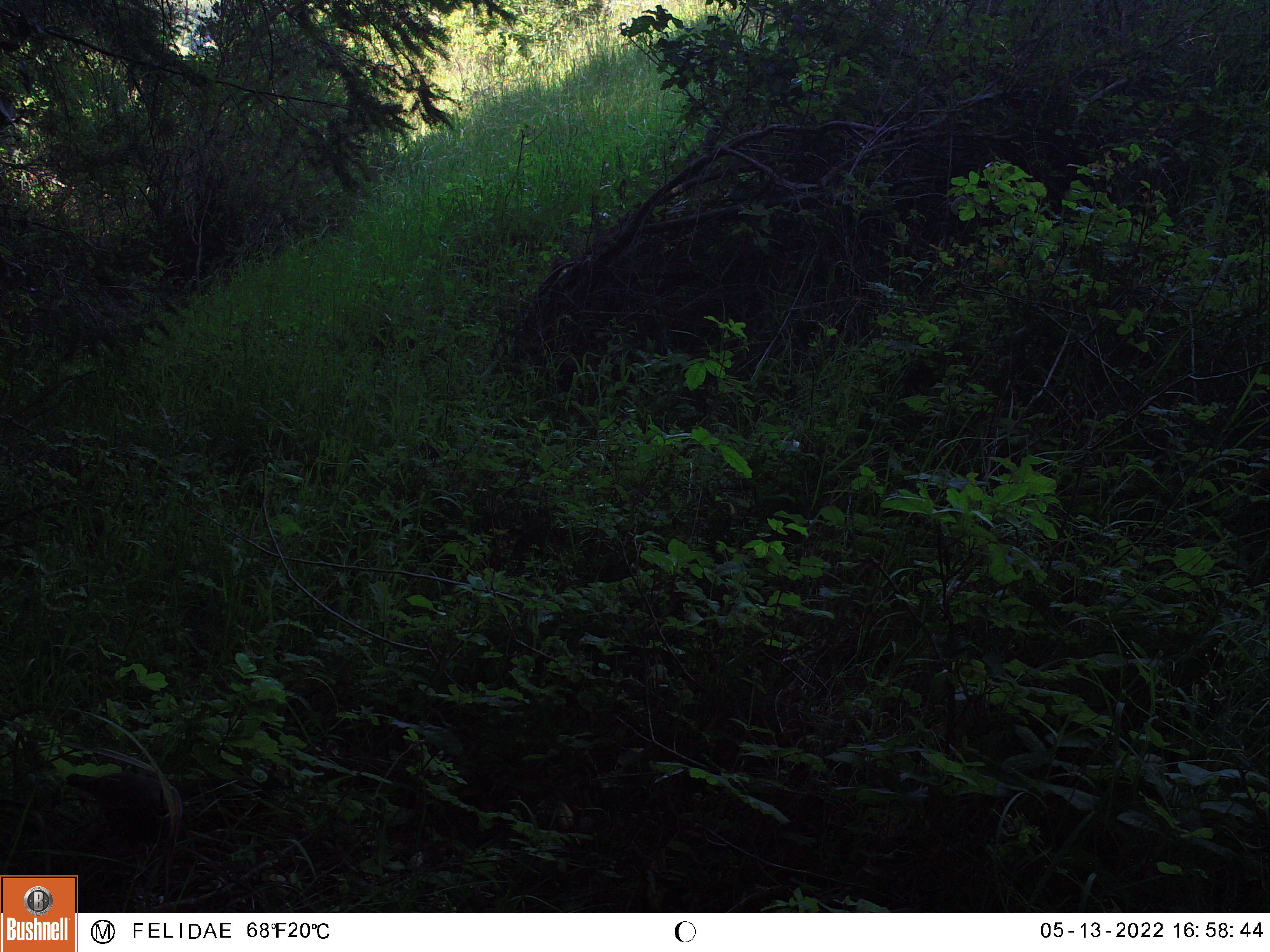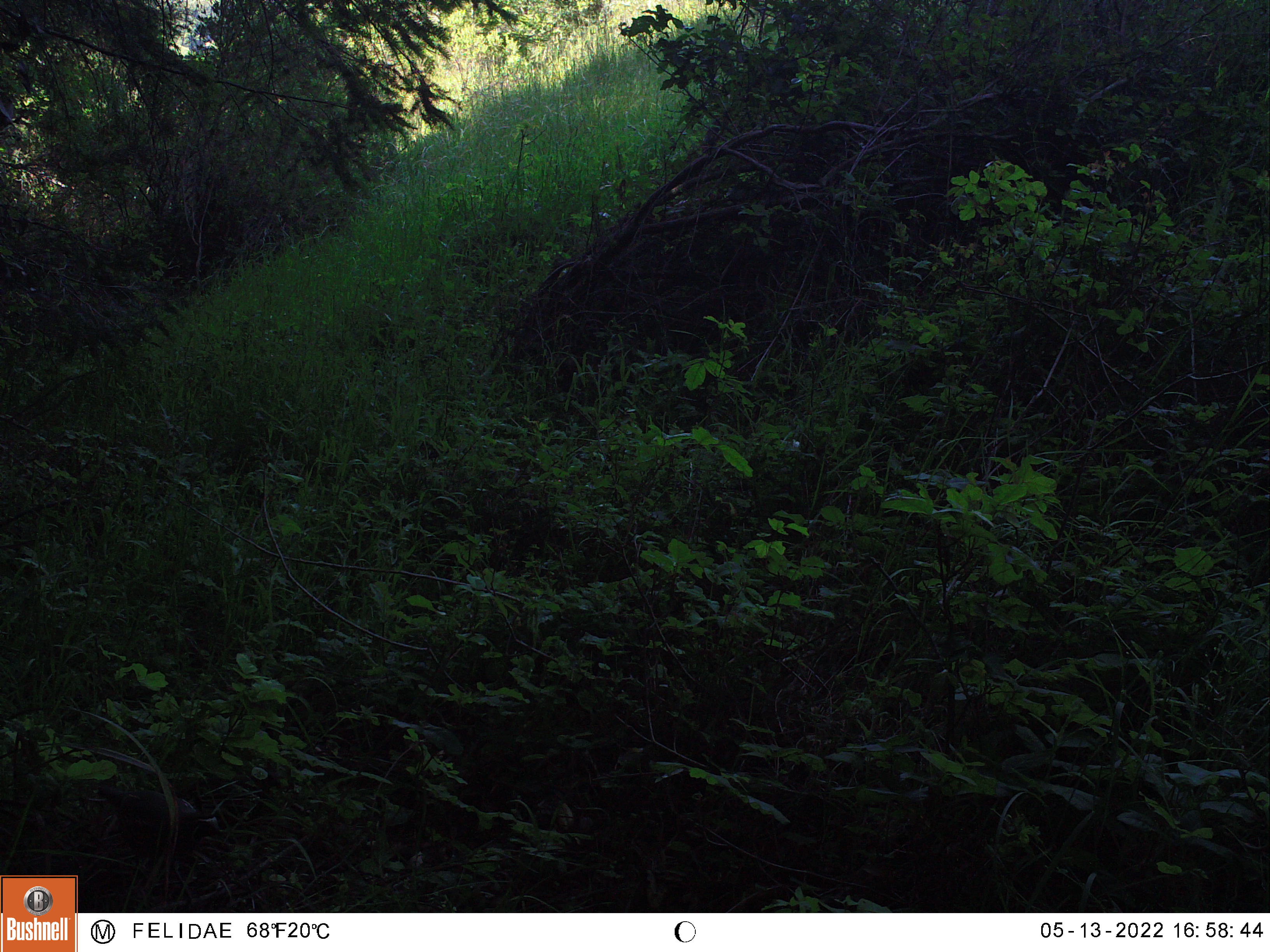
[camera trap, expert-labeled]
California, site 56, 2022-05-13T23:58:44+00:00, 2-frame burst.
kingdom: Animalia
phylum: Chordata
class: Aves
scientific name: Aves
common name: bird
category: unknown bird